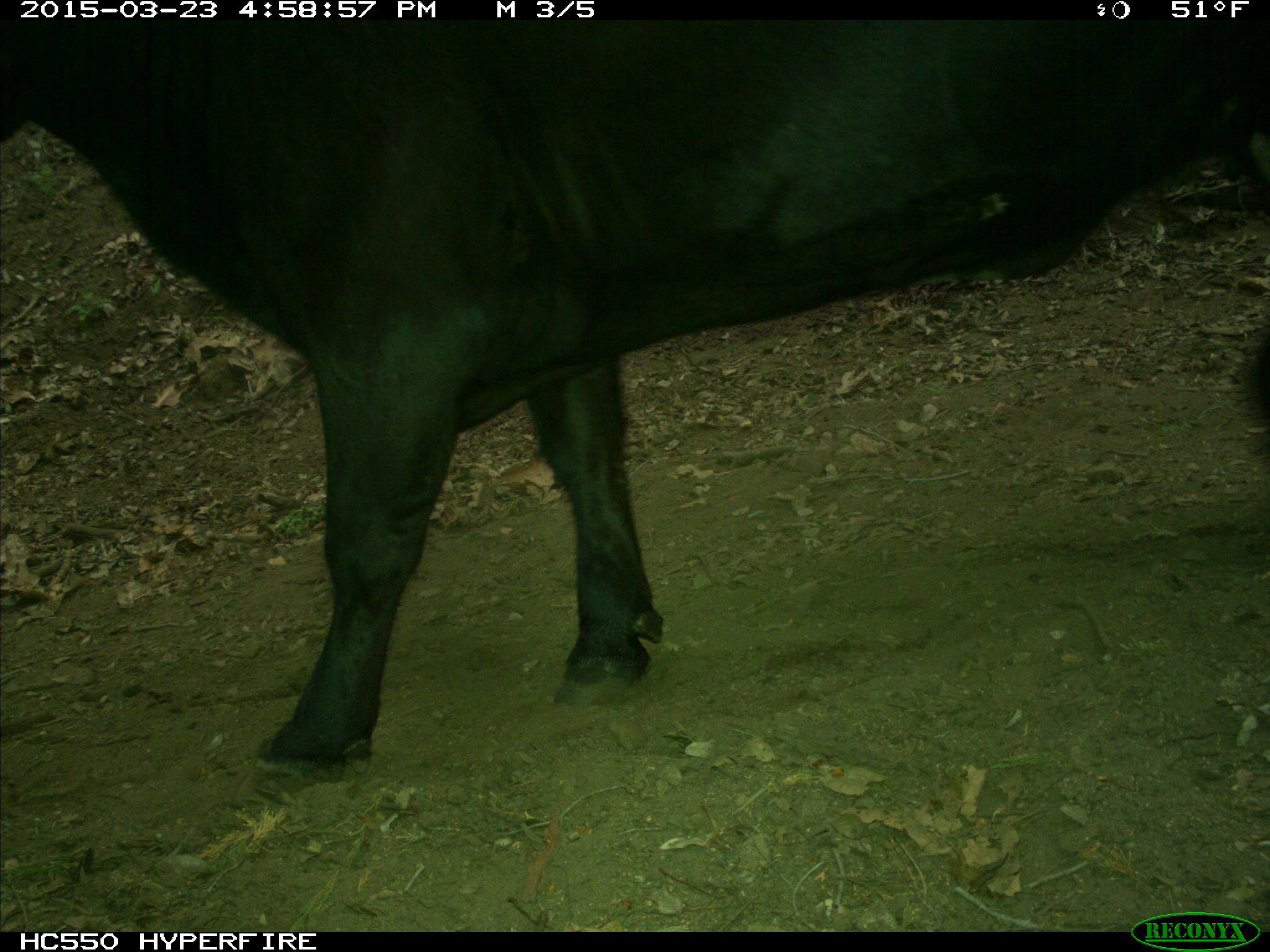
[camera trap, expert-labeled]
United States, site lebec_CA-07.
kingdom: Animalia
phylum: Chordata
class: Mammalia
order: Artiodactyla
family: Bovidae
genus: Bos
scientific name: Bos taurus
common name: domestic cow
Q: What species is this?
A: Bos taurus (domestic cow).